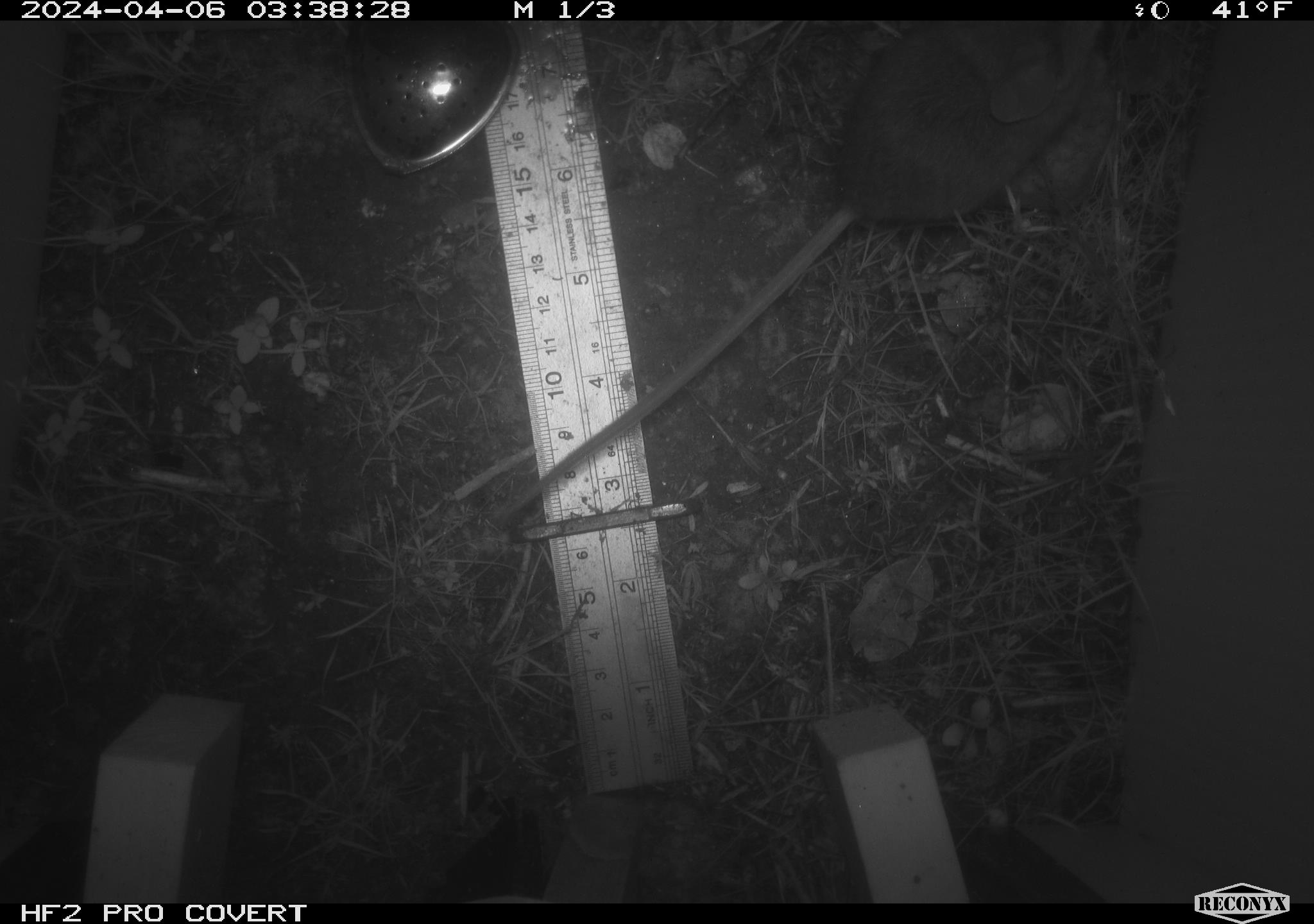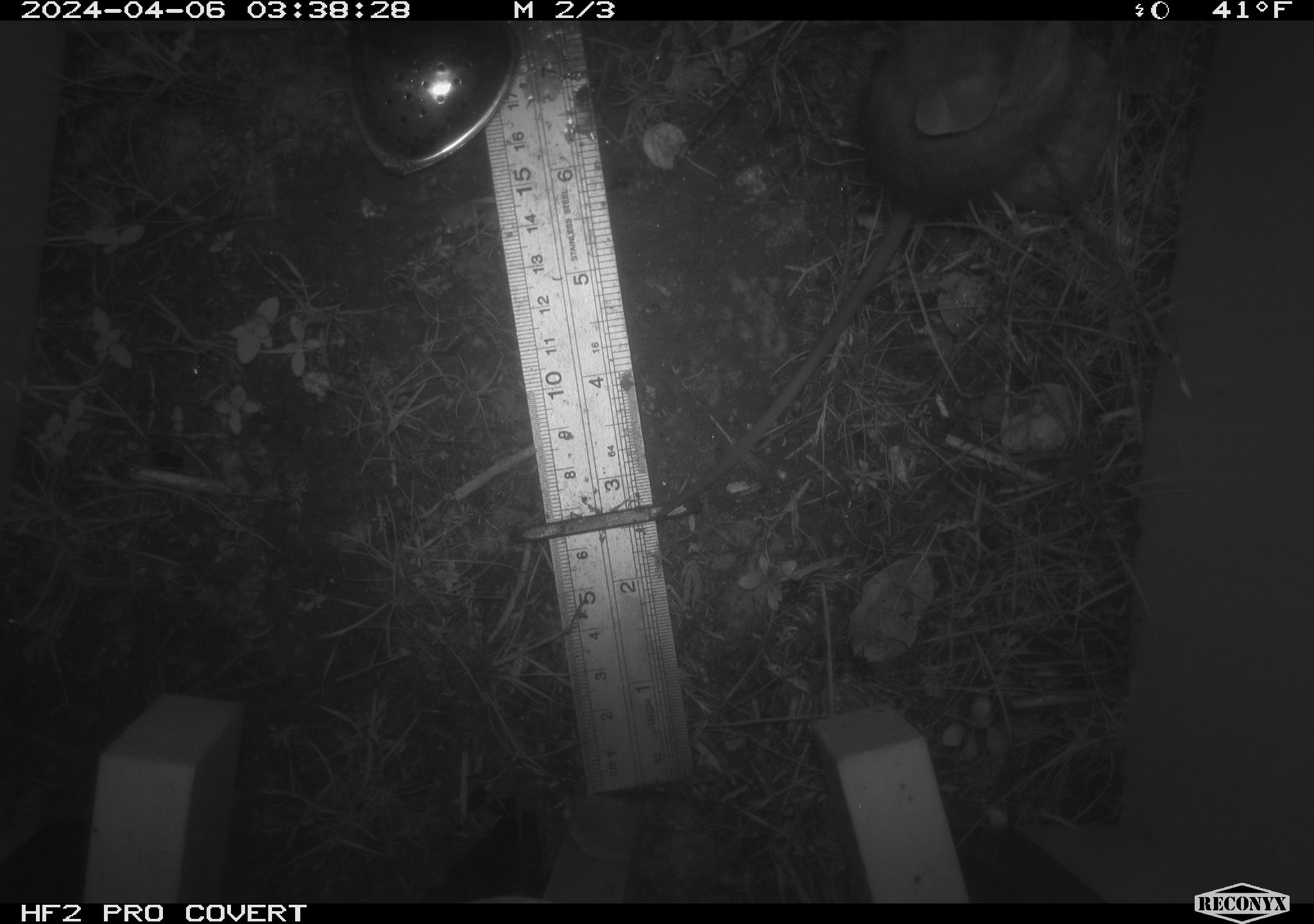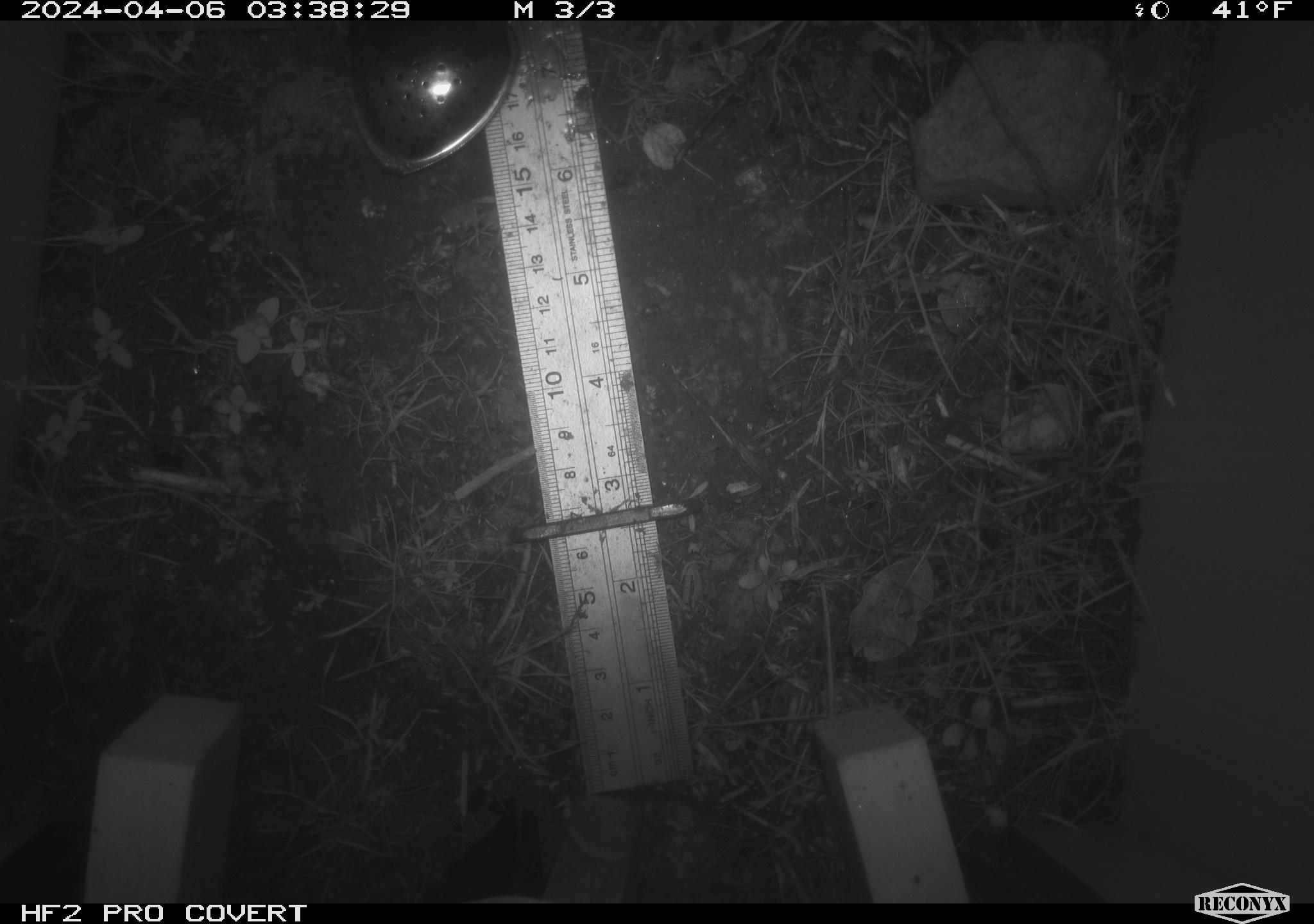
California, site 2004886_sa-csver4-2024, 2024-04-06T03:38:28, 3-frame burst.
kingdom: Animalia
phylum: Chordata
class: Mammalia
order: Rodentia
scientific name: Rodentia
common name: mouse species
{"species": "mouse species (Rodentia)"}